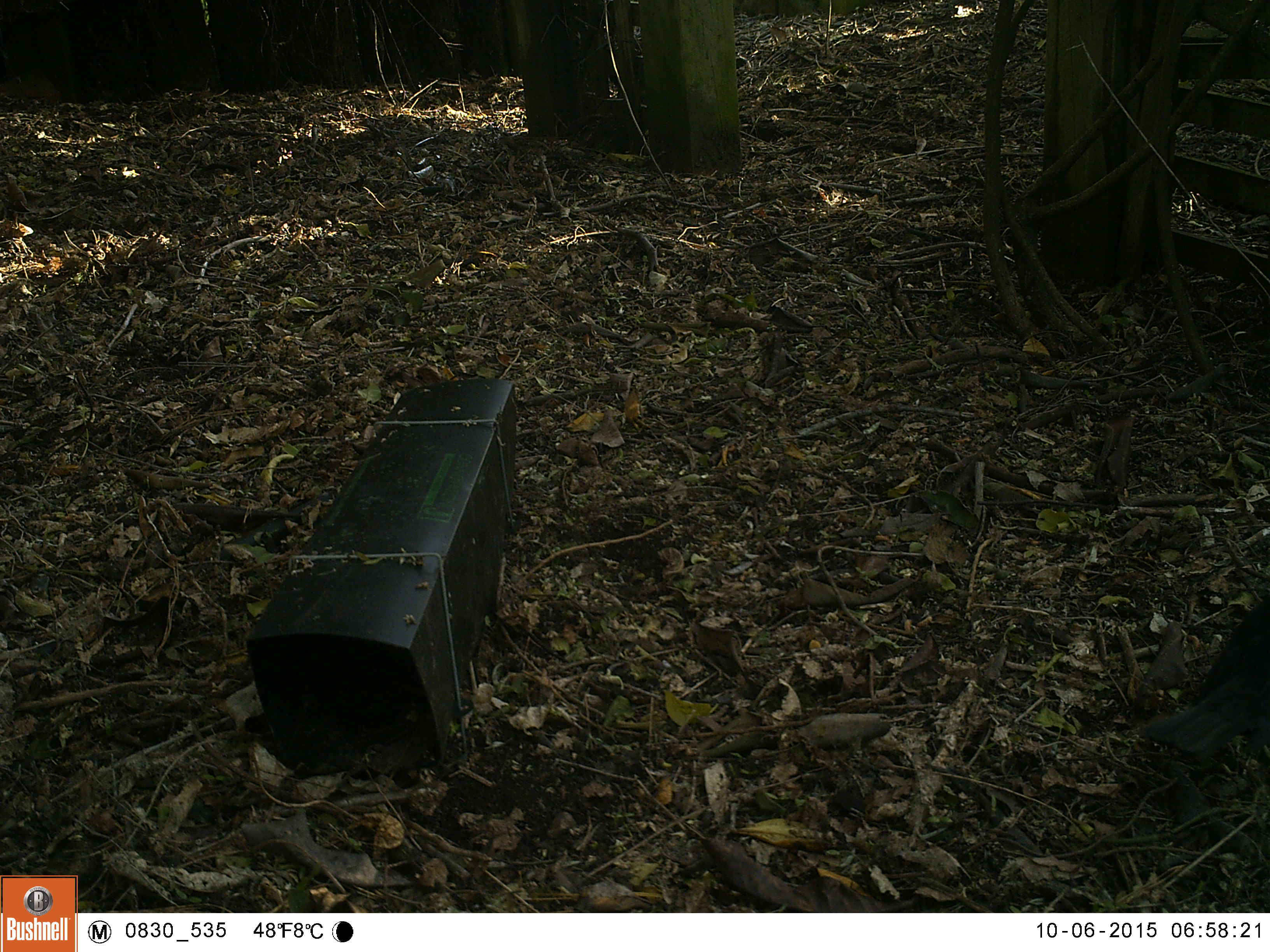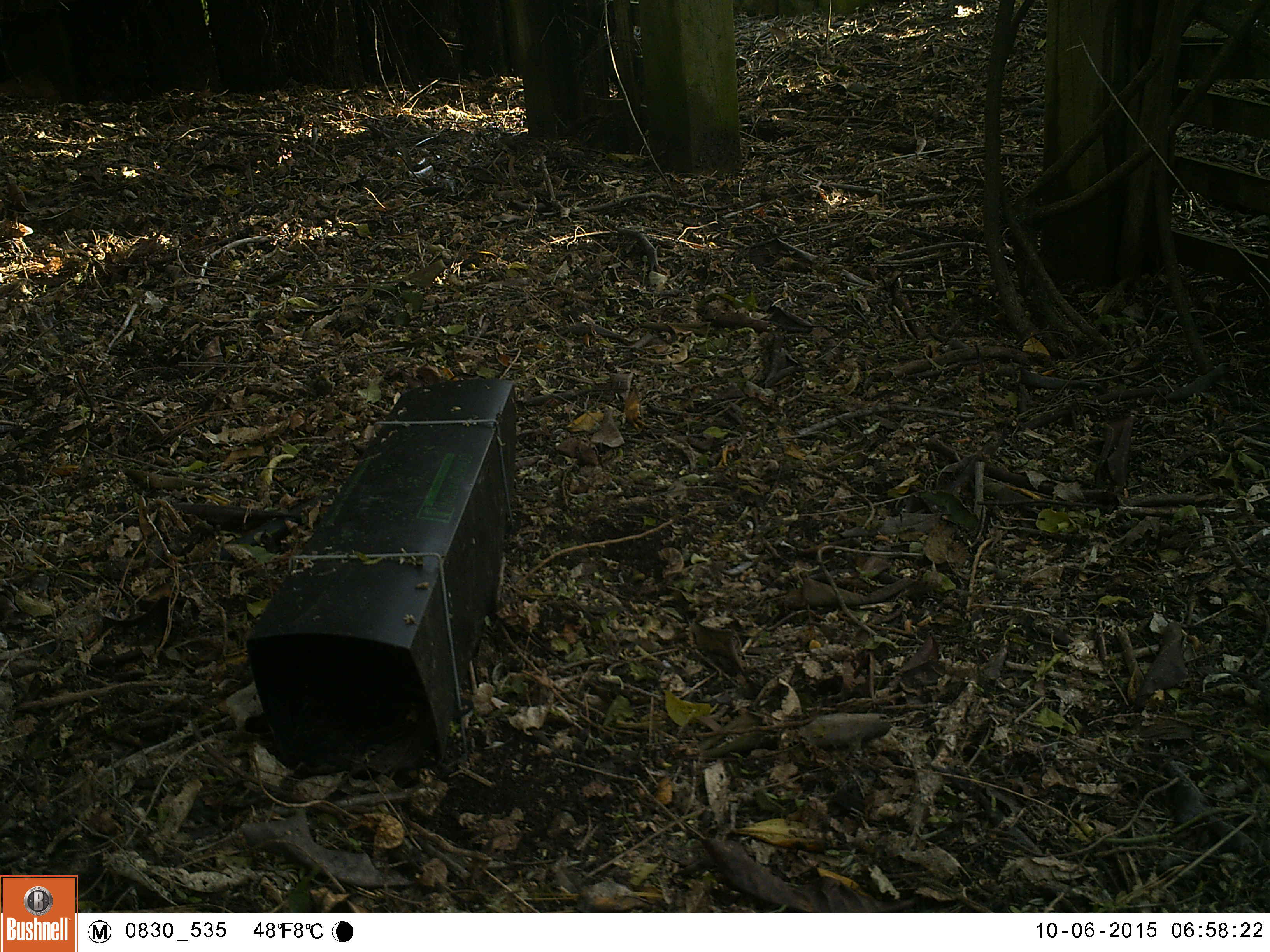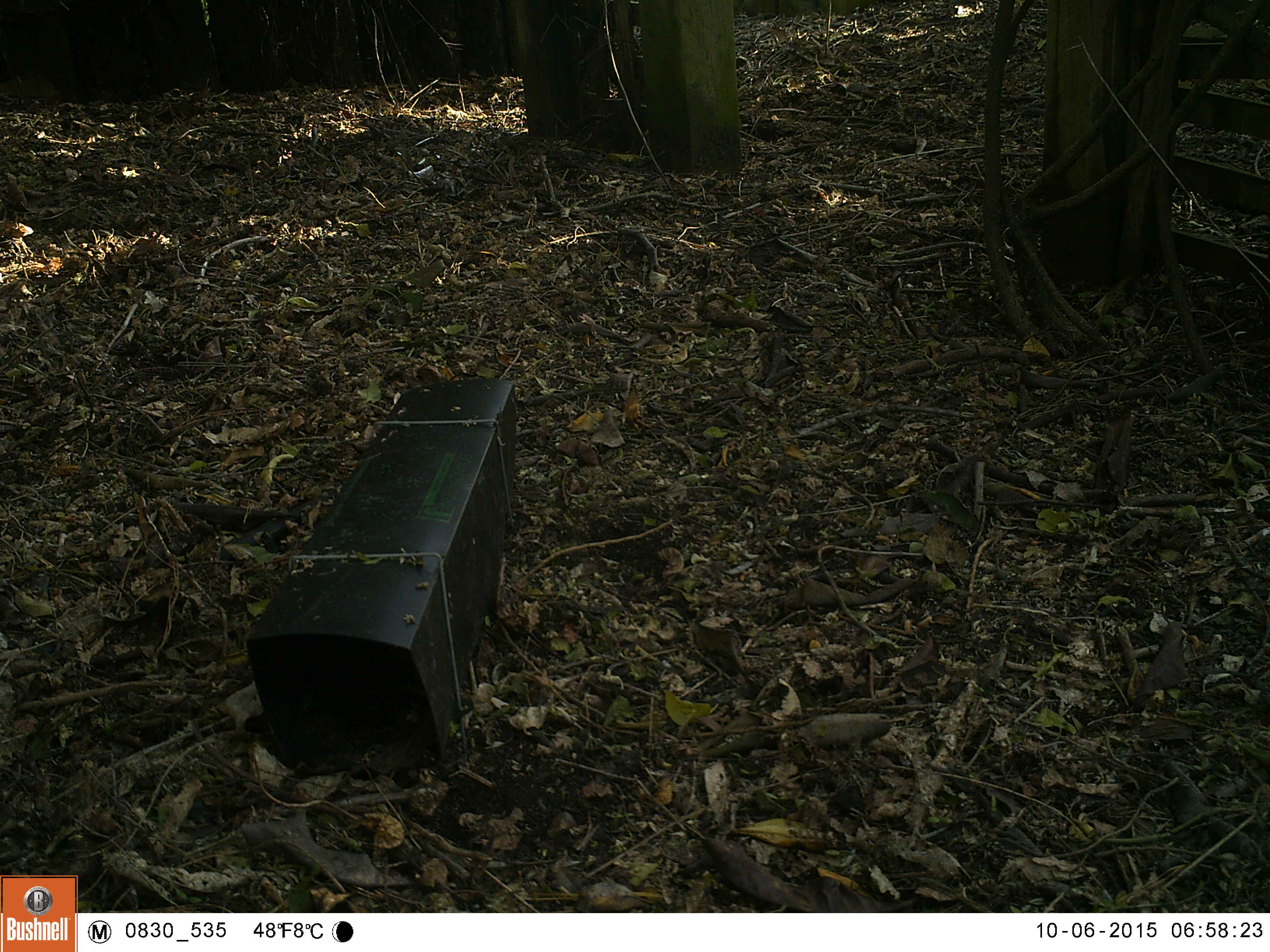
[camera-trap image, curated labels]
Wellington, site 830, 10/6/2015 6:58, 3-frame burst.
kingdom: Animalia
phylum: Chordata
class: Aves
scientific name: Aves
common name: bird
Bird (Aves).